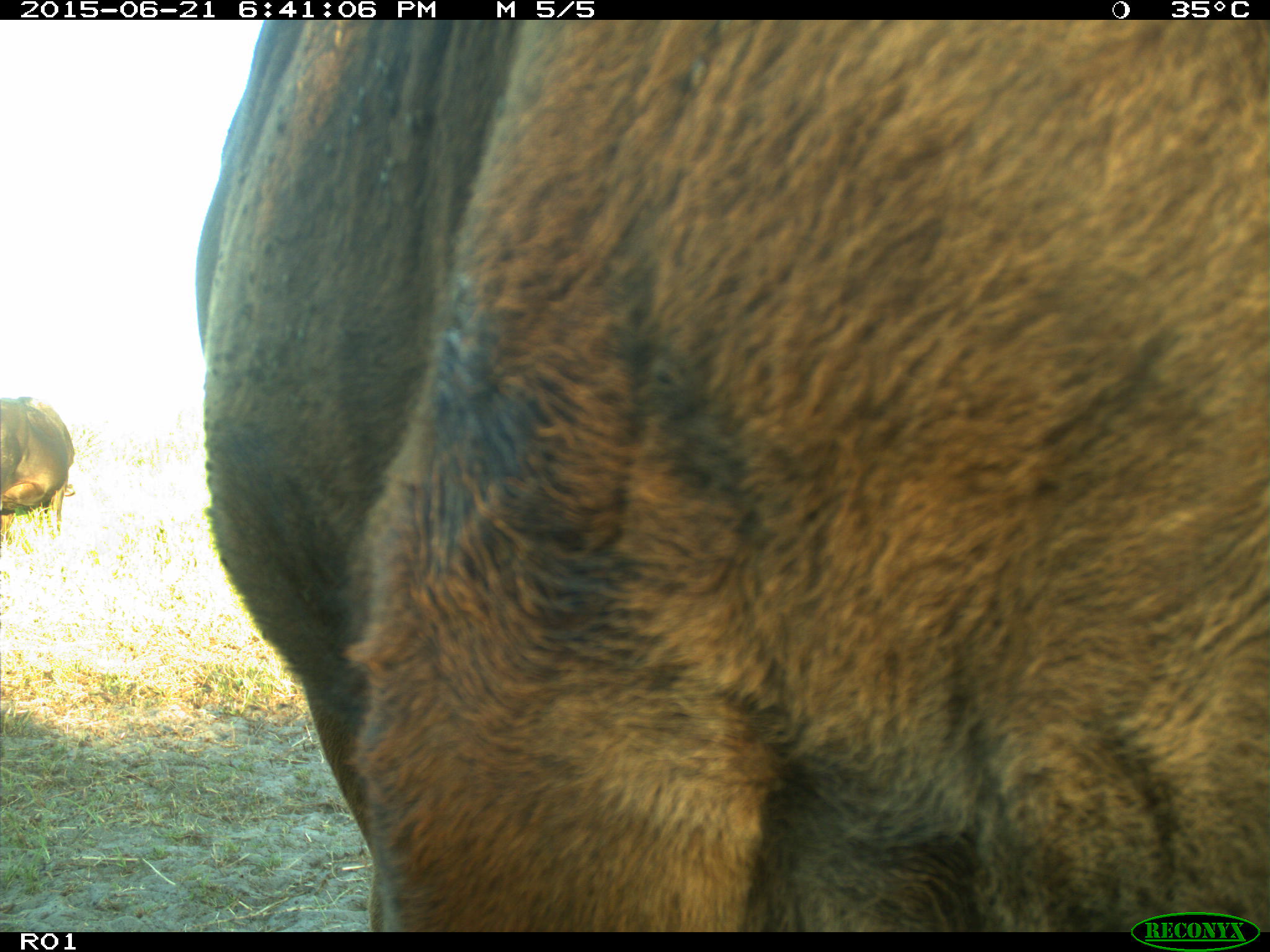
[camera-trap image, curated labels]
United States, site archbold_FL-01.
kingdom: Animalia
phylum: Chordata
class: Mammalia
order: Artiodactyla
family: Bovidae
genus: Bos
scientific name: Bos taurus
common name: domestic cow